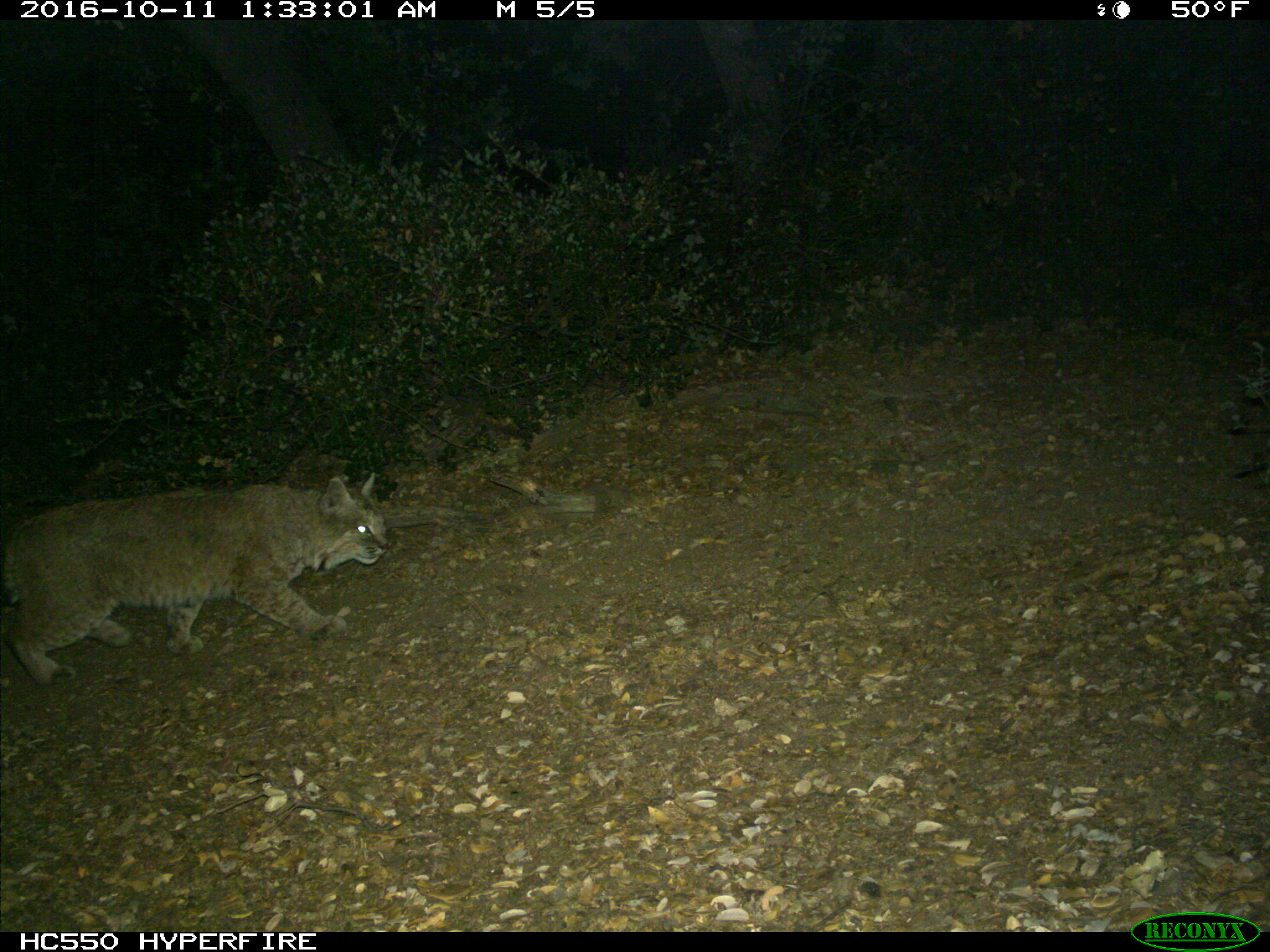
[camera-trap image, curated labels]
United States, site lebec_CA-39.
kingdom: Animalia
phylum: Chordata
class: Mammalia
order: Carnivora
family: Felidae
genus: Lynx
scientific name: Lynx rufus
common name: bobcat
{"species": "Lynx rufus (bobcat)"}